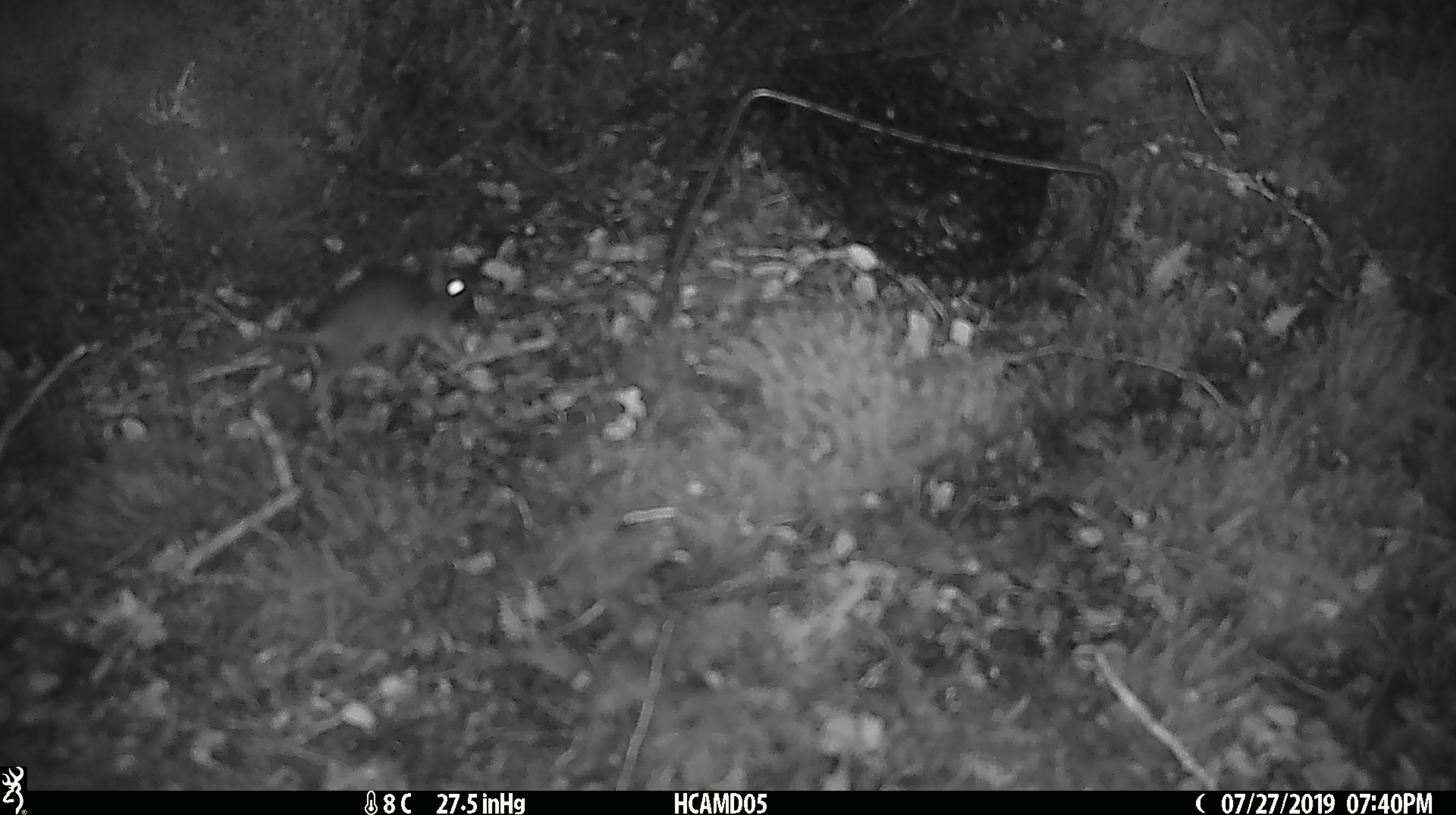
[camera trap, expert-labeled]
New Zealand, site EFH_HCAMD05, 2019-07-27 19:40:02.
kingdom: Animalia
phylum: Chordata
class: Mammalia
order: Rodentia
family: Muridae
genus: Mus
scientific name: Mus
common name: mouse